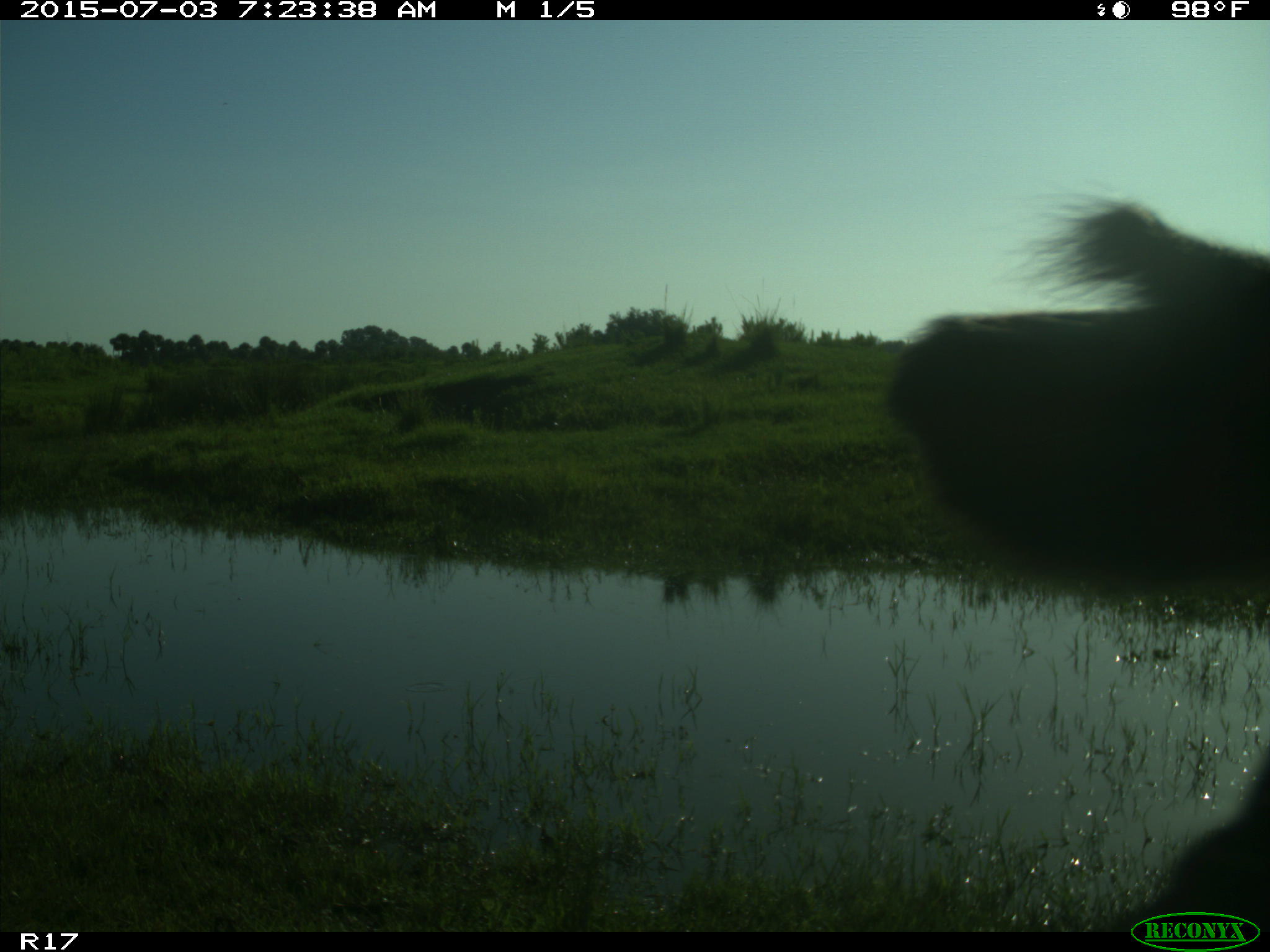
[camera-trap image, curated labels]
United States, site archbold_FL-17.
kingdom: Animalia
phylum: Chordata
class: Mammalia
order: Artiodactyla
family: Bovidae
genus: Bos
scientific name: Bos taurus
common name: domestic cow